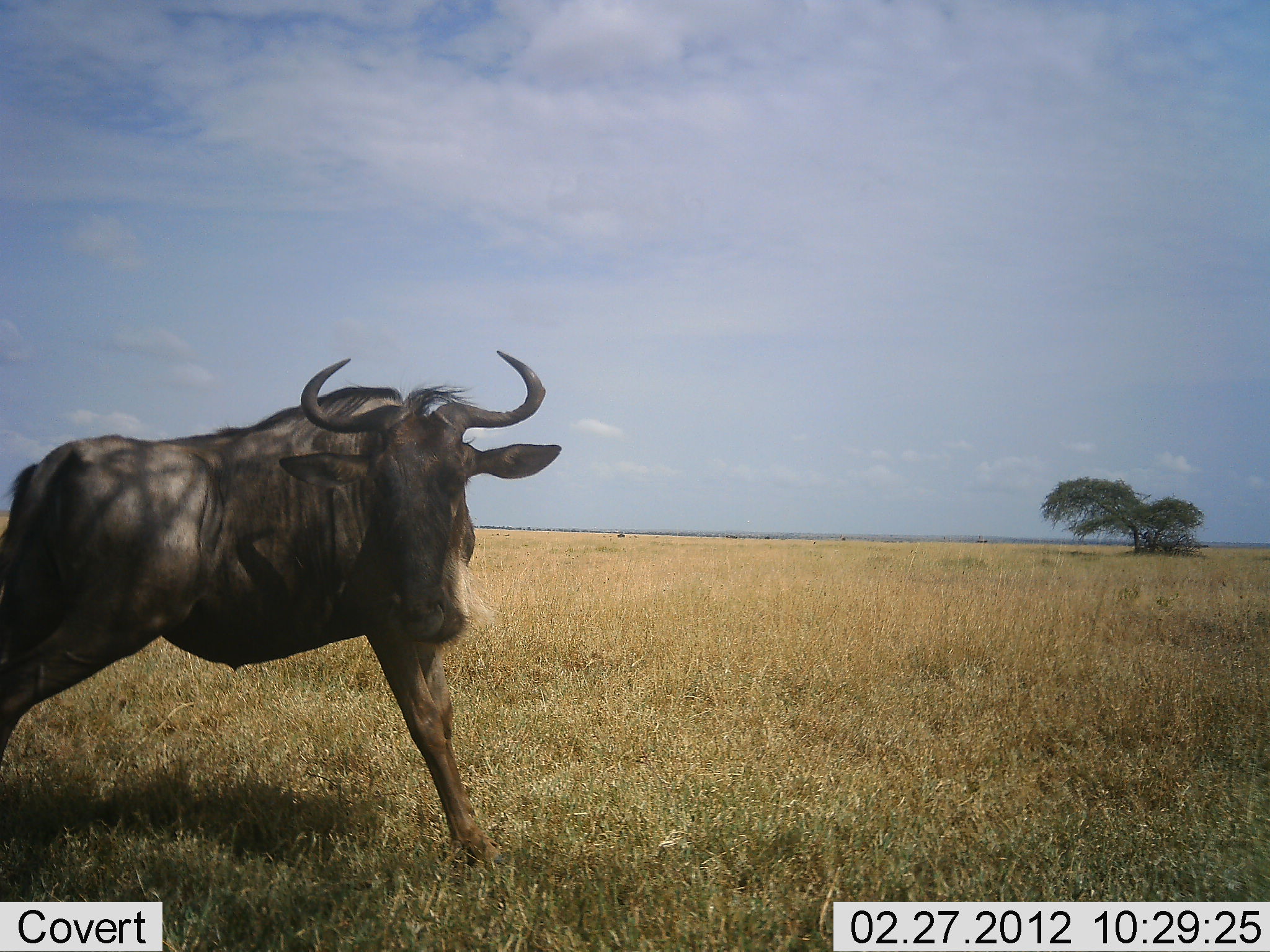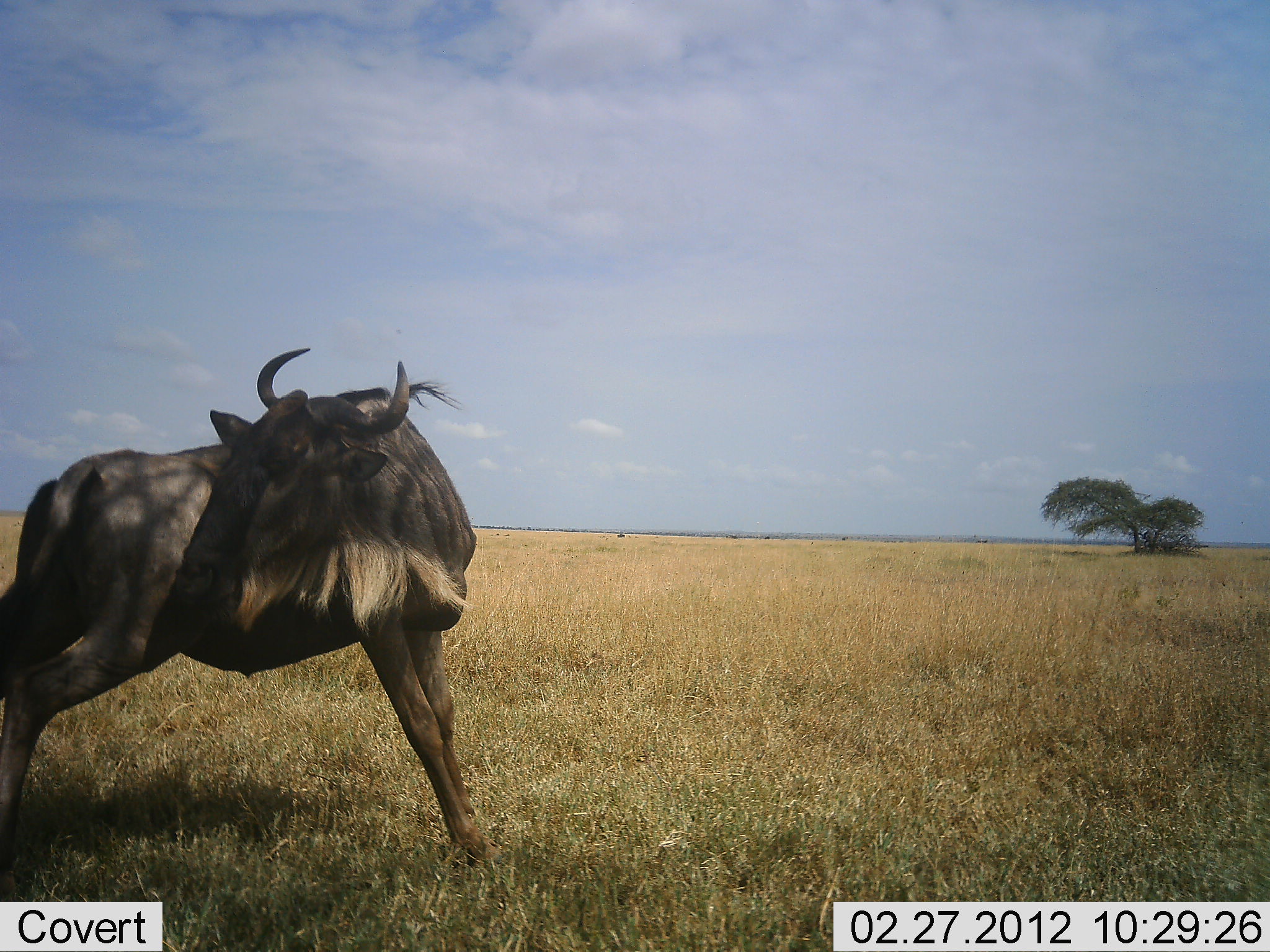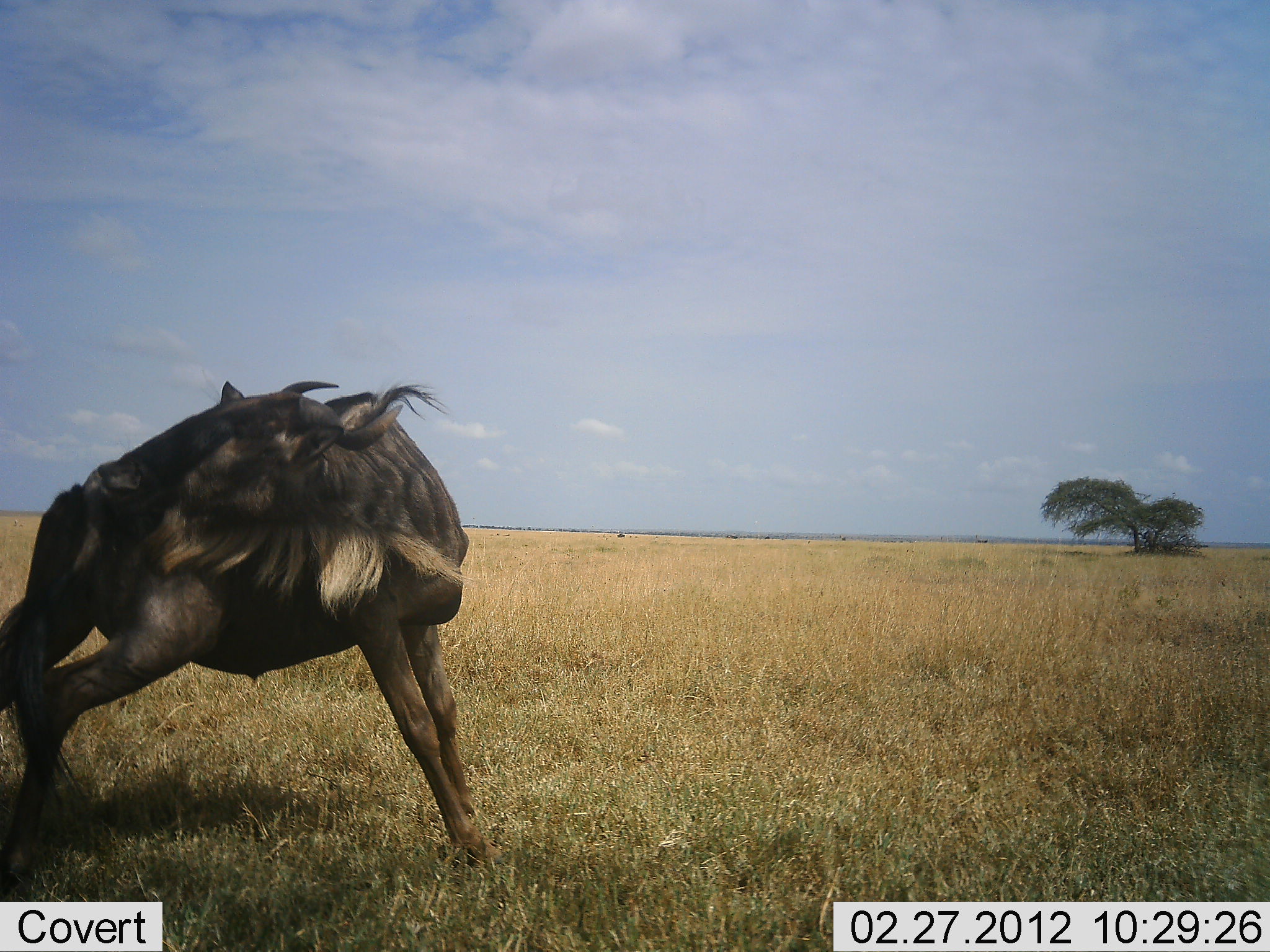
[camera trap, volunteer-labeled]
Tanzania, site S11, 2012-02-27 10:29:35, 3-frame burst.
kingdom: Animalia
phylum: Chordata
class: Mammalia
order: Artiodactyla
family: Bovidae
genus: Connochaetes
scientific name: Connochaetes taurinus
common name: blue wildebeest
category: wildebeest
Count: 1.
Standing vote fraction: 89%.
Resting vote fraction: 4%.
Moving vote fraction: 15%.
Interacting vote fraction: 0%.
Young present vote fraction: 0%.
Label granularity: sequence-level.